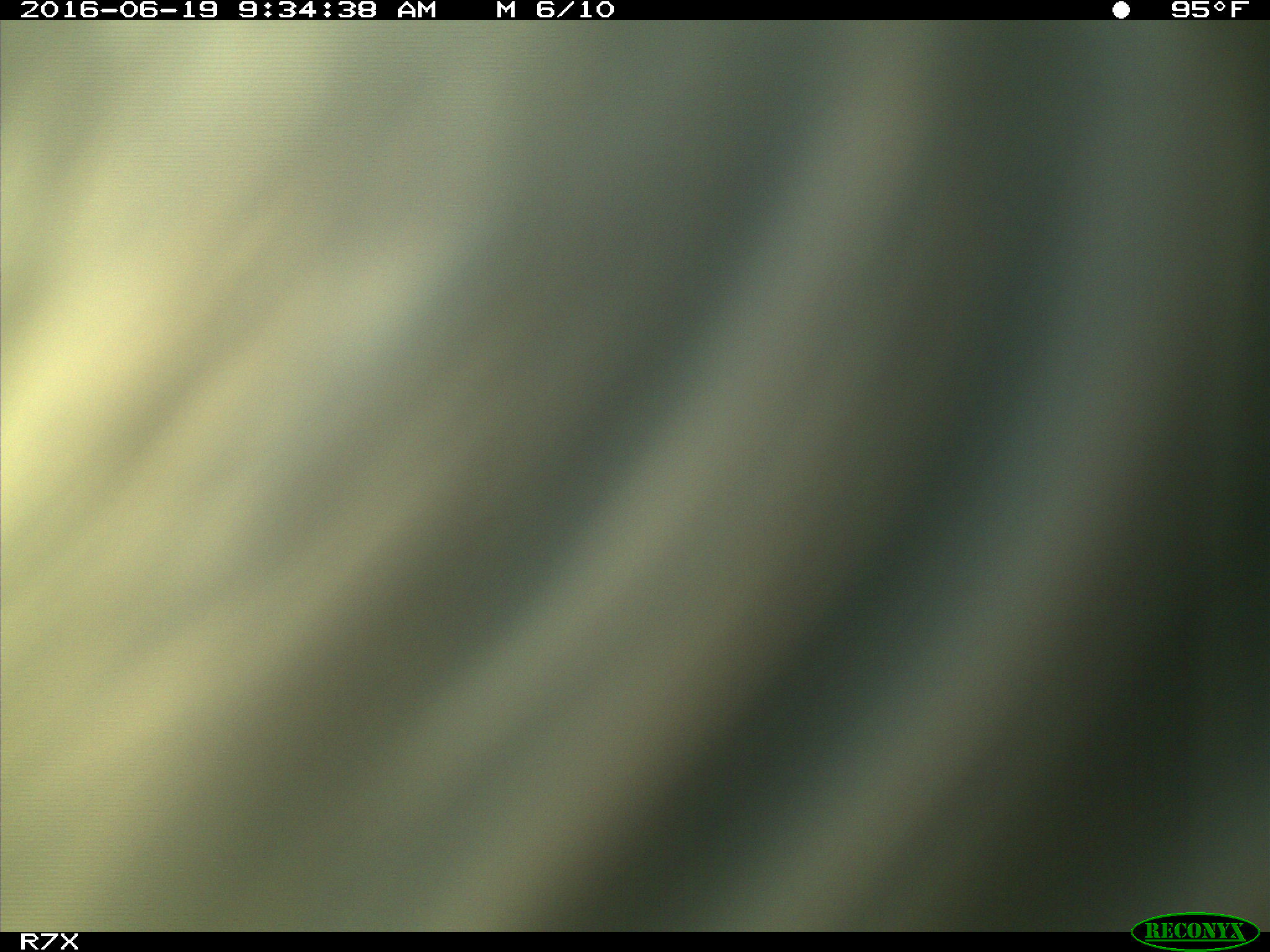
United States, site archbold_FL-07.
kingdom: Animalia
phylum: Chordata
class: Mammalia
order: Artiodactyla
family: Bovidae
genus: Bos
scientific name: Bos taurus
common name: domestic cow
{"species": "Bos taurus (domestic cow)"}